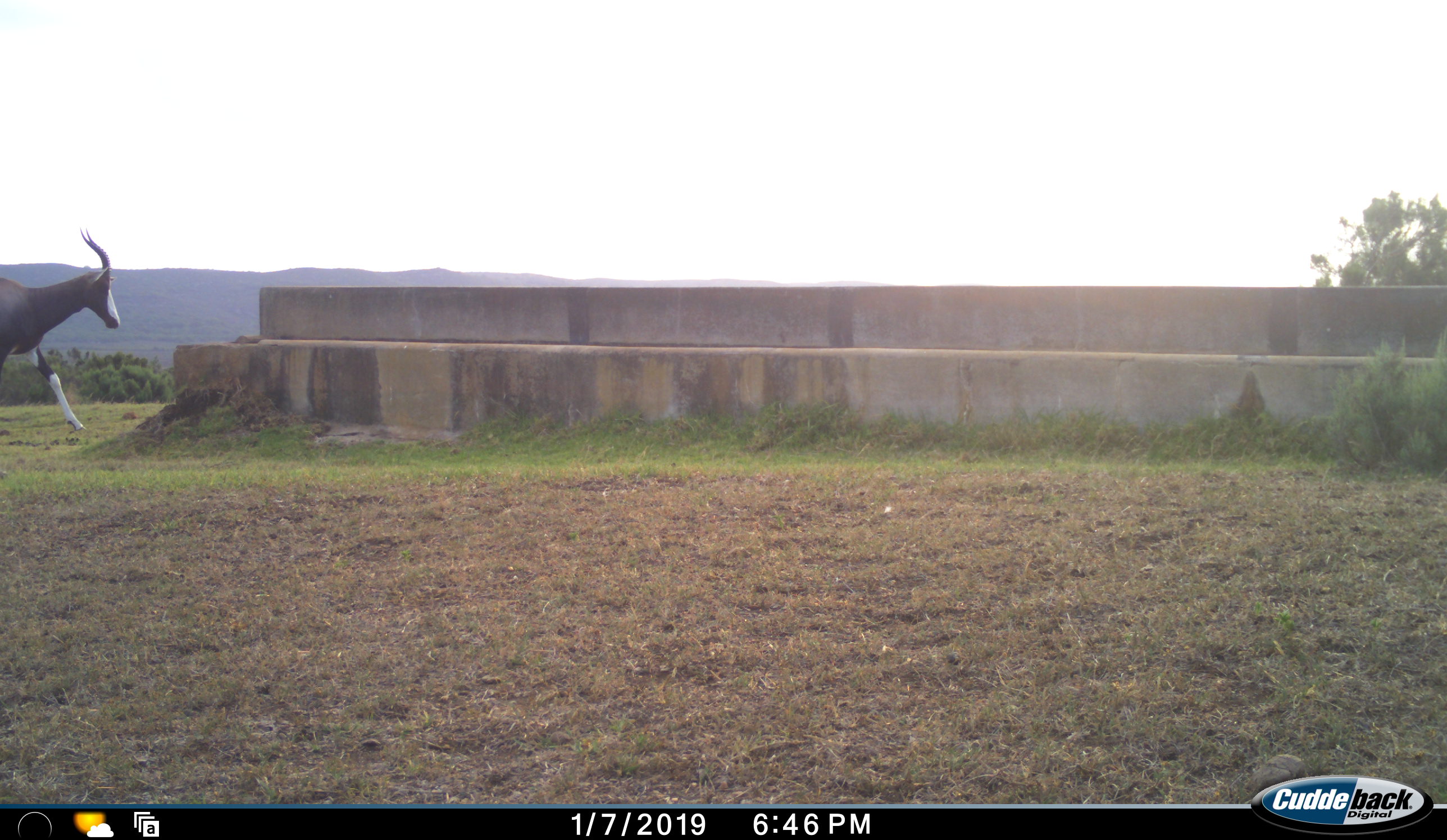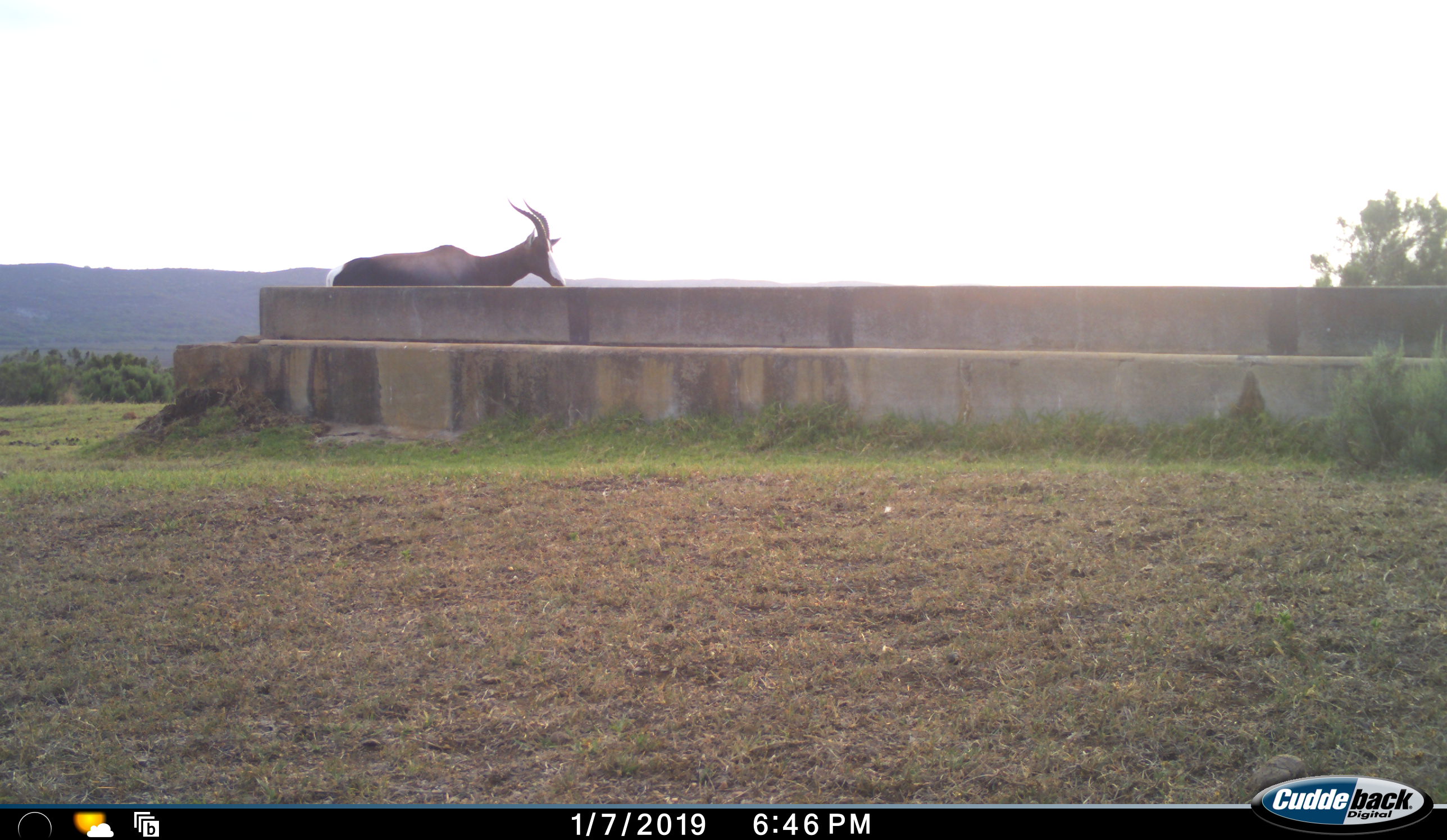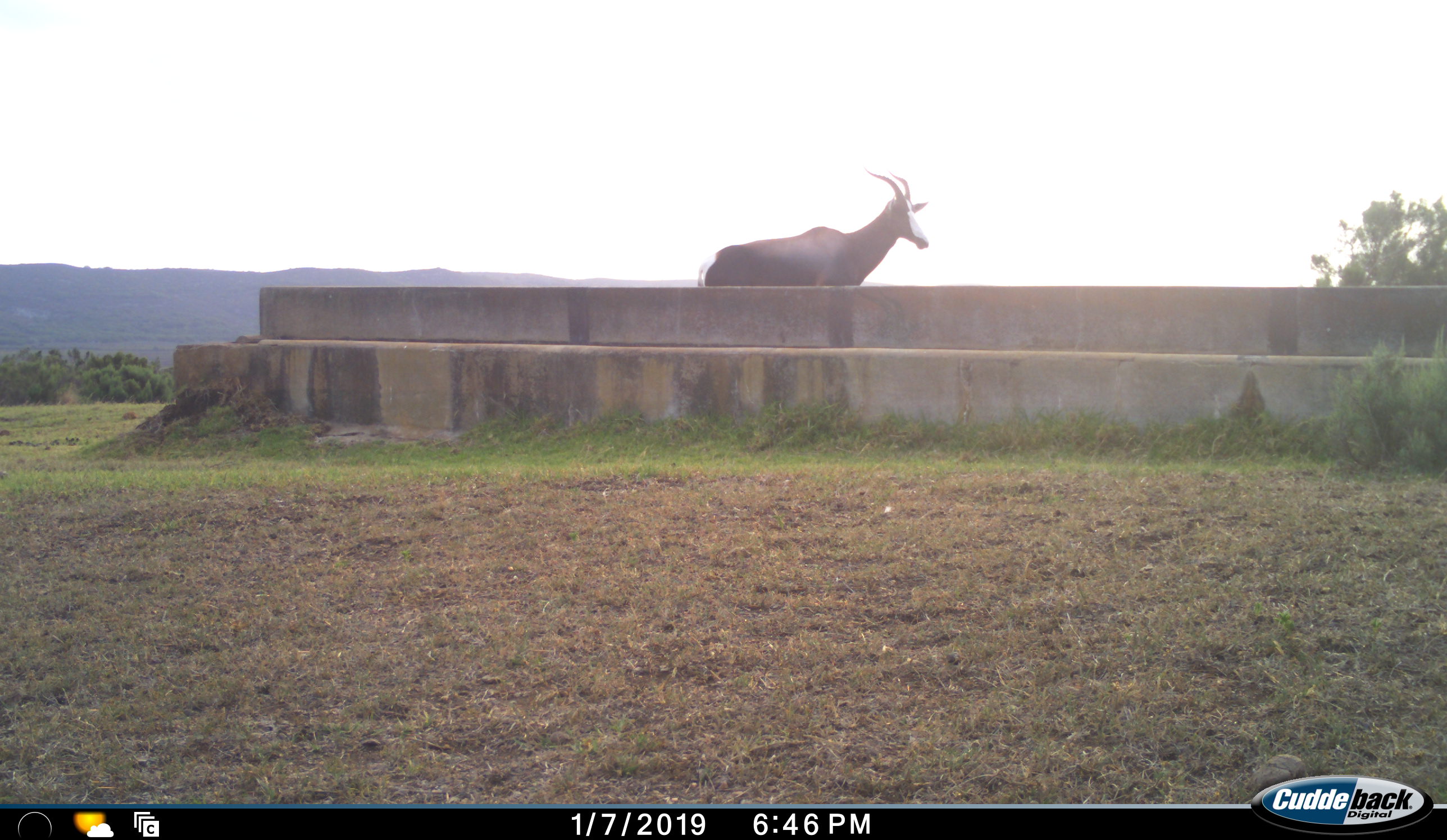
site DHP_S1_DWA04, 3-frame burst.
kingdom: Animalia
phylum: Chordata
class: Mammalia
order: Artiodactyla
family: Bovidae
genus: Damaliscus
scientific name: Damaliscus pygargus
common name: bontebok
Bontebok (Damaliscus pygargus), count 1. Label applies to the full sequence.